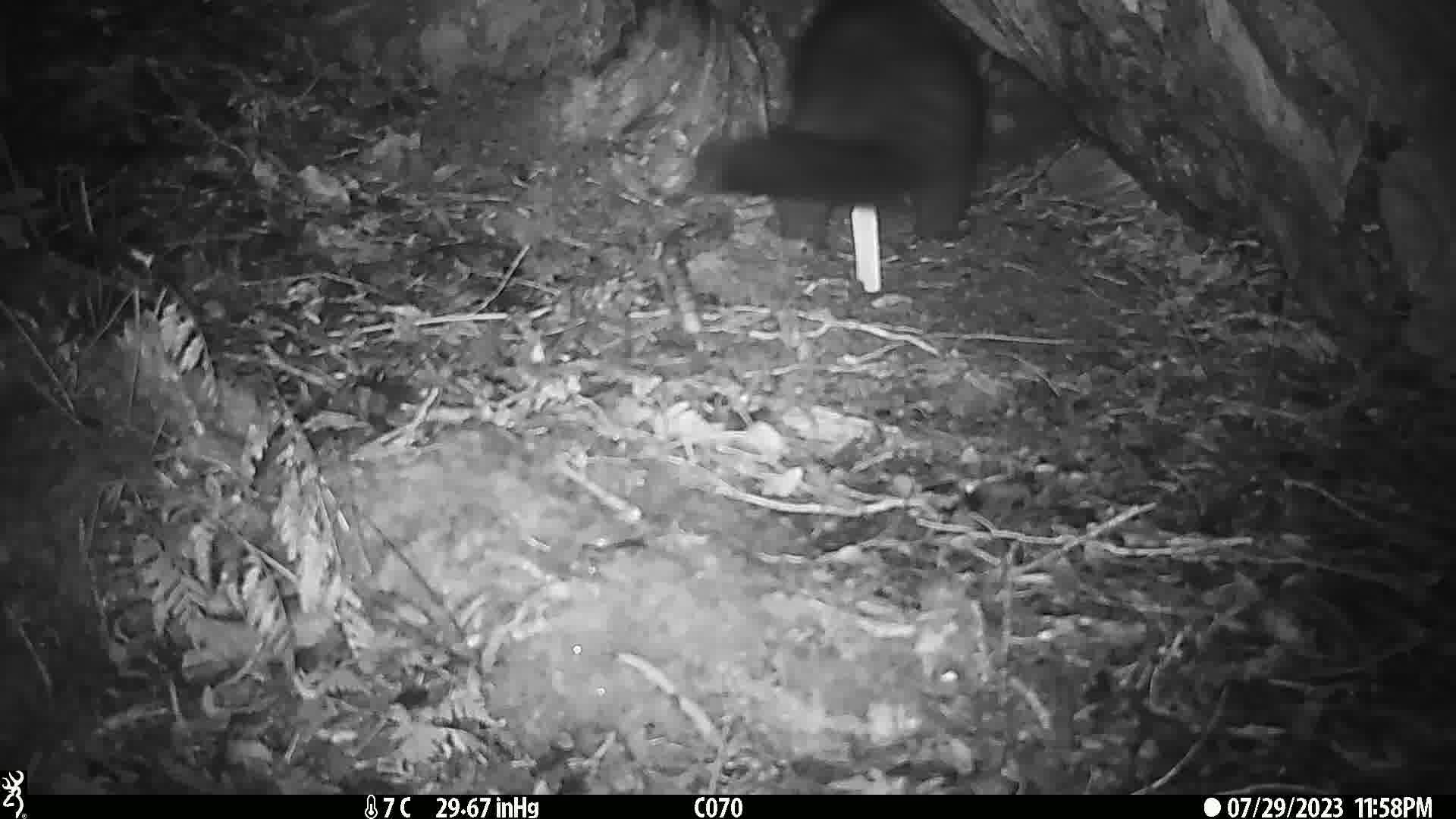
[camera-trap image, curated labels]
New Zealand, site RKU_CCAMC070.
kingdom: Animalia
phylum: Chordata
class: Mammalia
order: Diprotodontia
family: Phalangeridae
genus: Trichosurus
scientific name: Trichosurus vulpecula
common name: common brushtail possum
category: possum